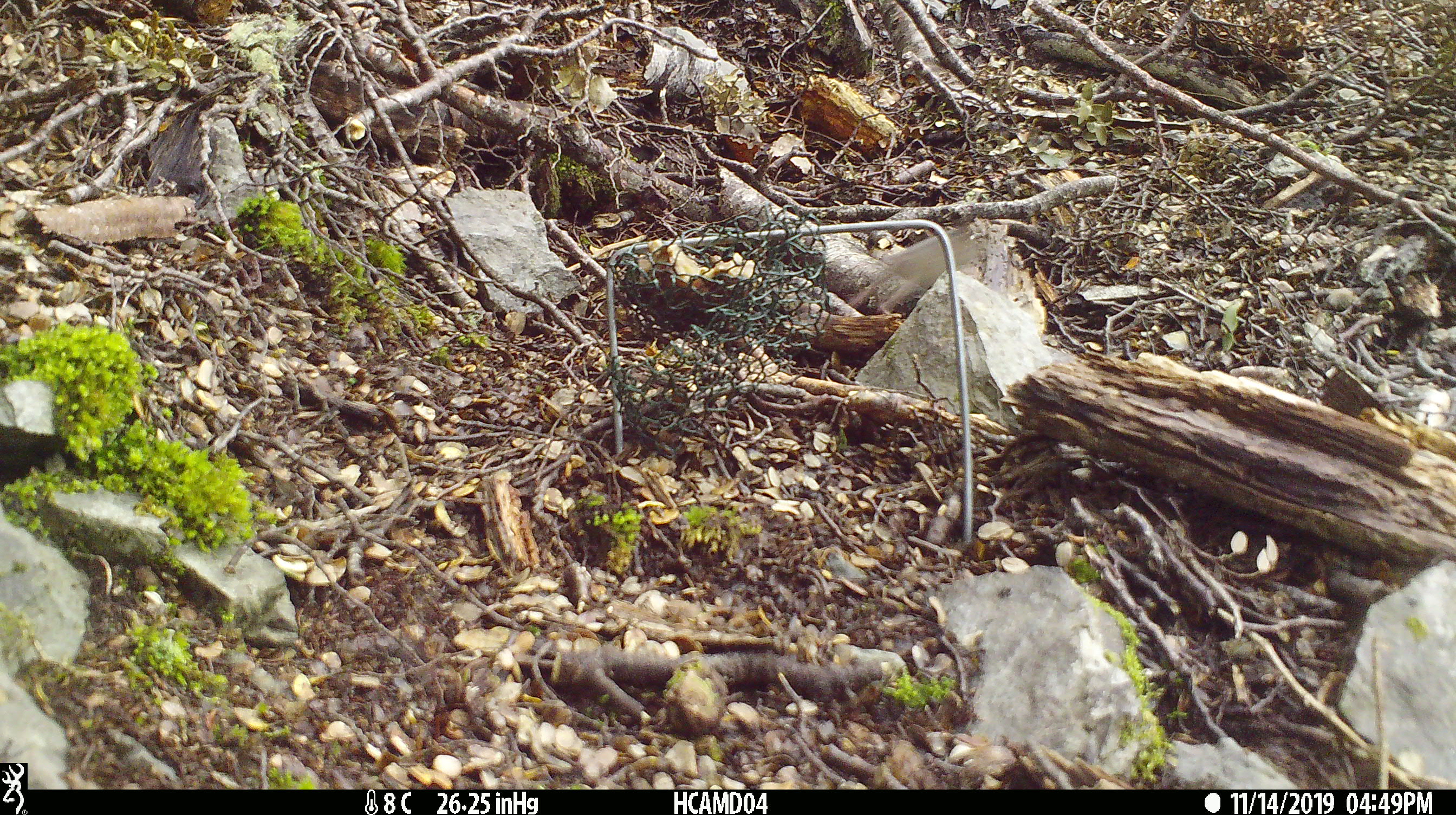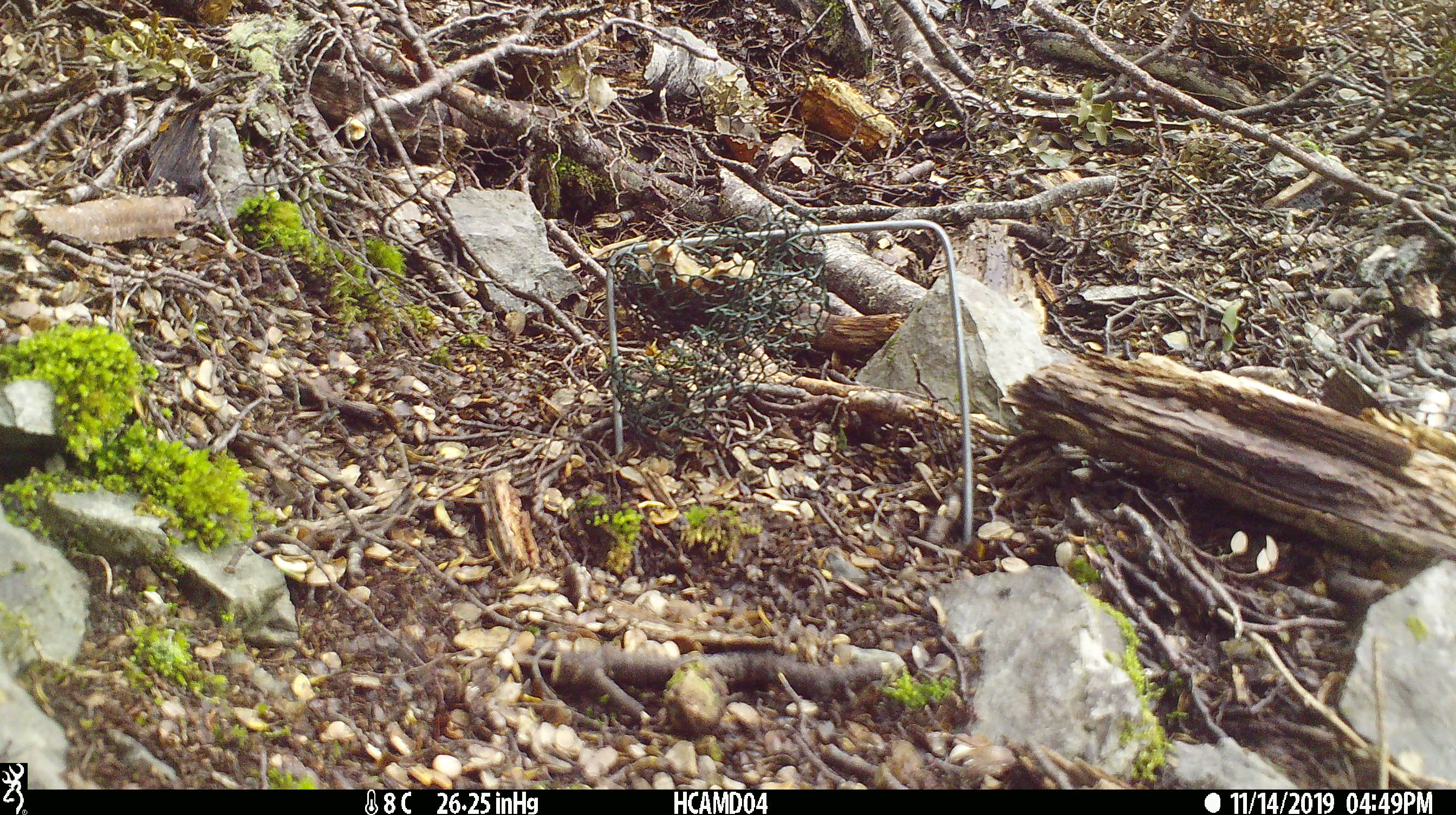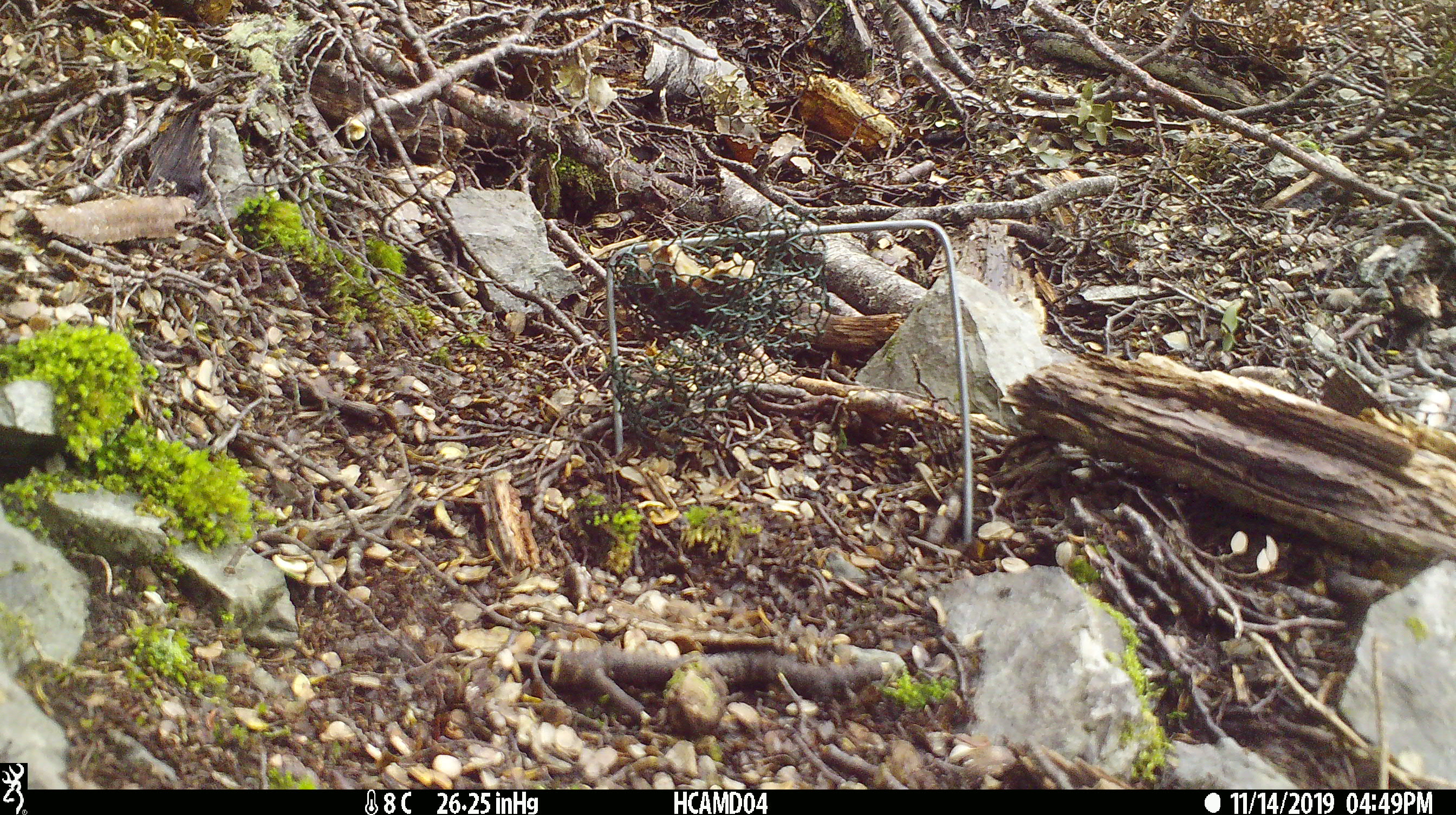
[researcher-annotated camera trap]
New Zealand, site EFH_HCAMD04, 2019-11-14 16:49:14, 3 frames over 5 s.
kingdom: Animalia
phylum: Chordata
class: Mammalia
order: Rodentia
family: Muridae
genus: Mus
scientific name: Mus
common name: mouse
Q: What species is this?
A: Mouse (Mus).